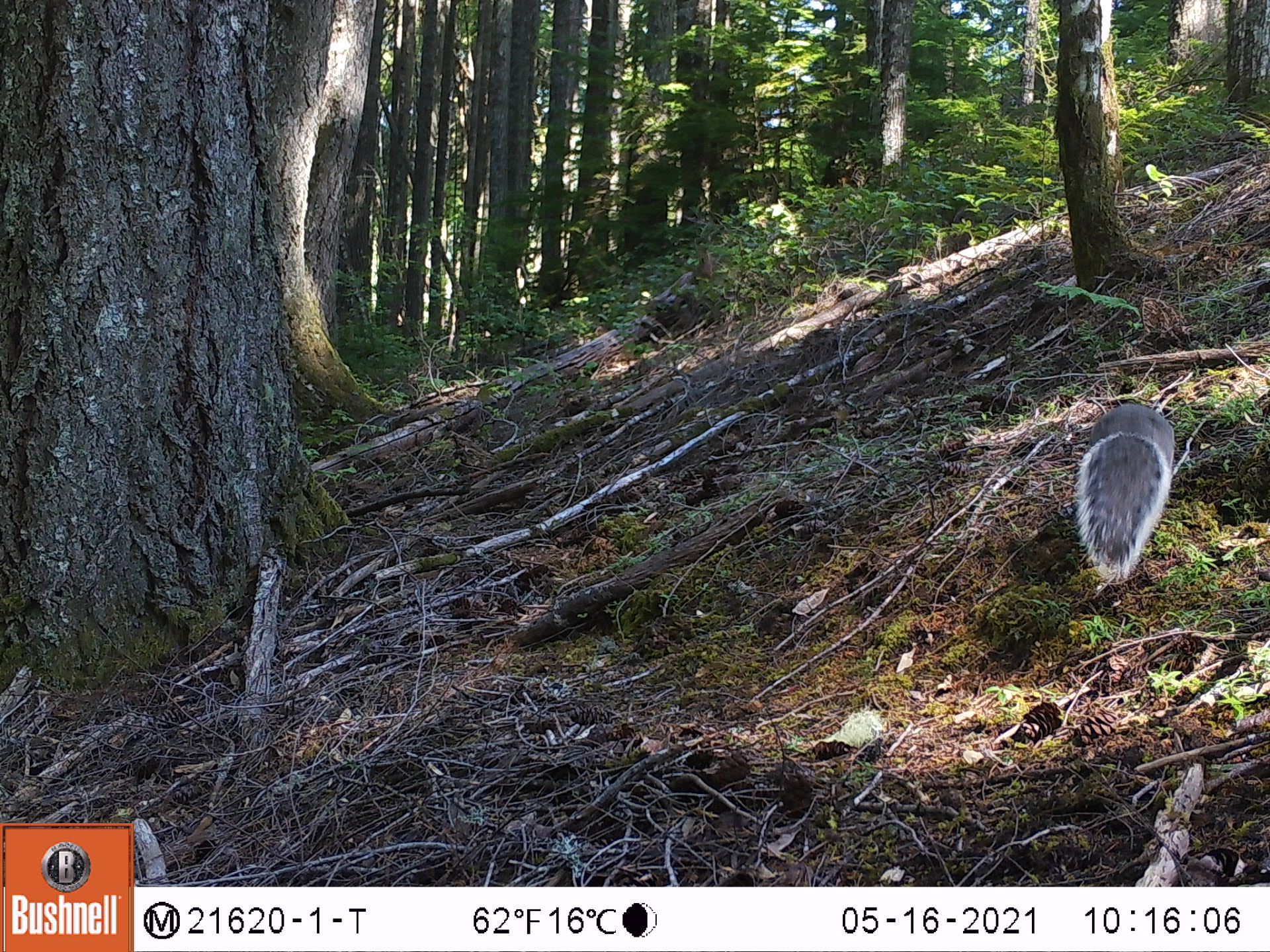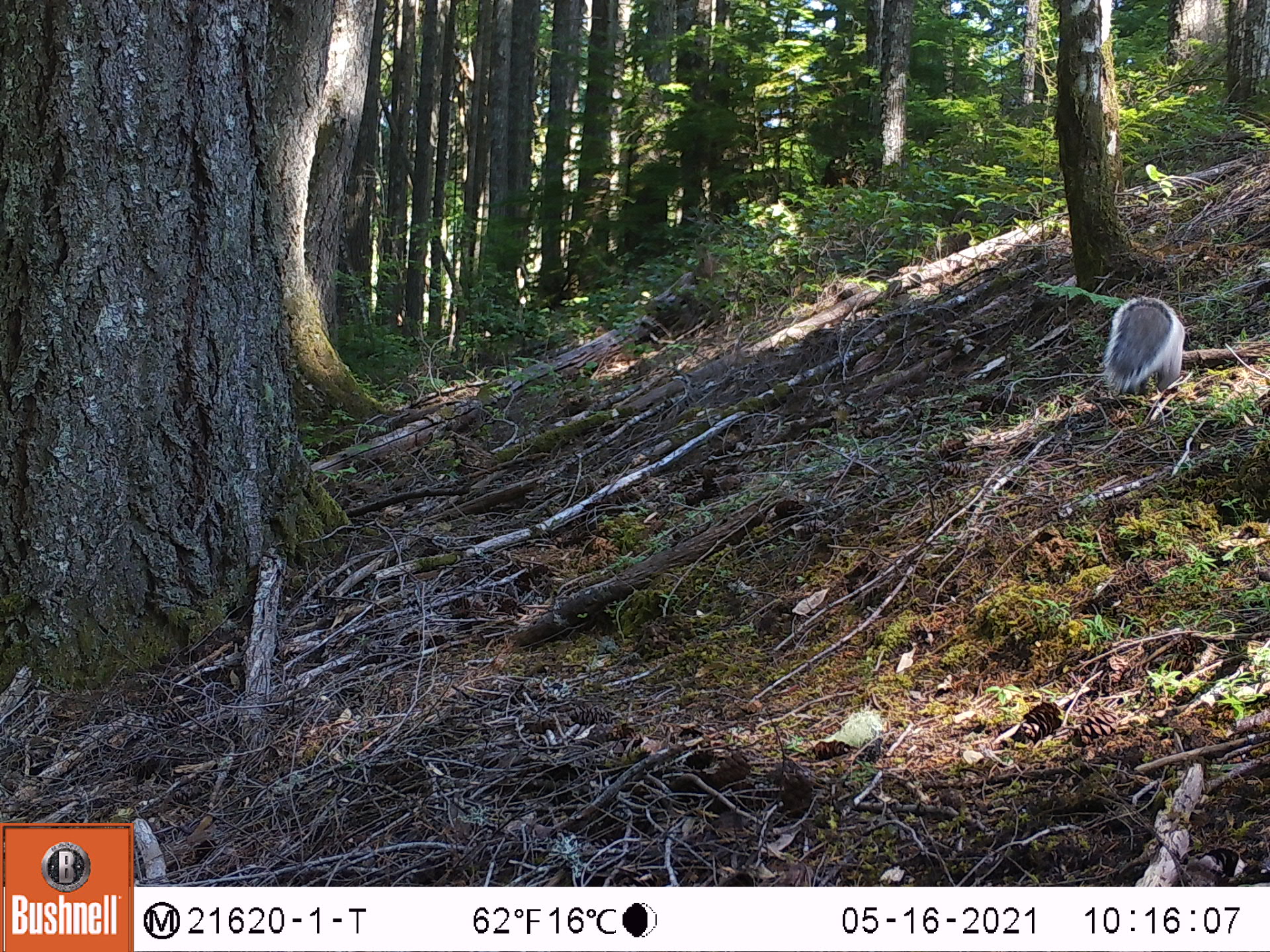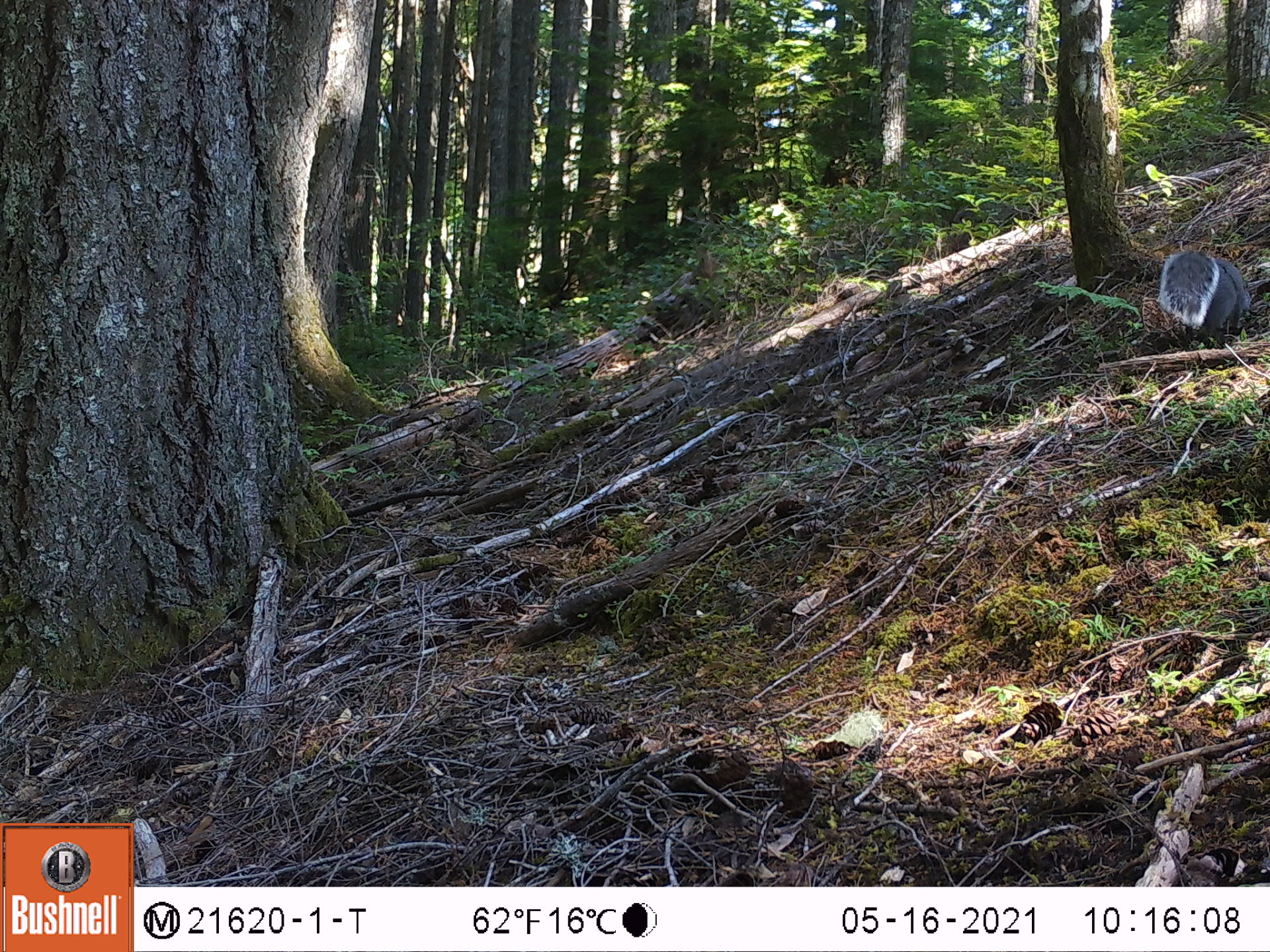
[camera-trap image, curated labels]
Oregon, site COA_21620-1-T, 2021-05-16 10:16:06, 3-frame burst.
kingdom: Animalia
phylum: Chordata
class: Mammalia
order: Rodentia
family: Sciuridae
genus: Sciurus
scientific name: Sciurus griseus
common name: western gray squirrel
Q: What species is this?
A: Western gray squirrel (Sciurus griseus).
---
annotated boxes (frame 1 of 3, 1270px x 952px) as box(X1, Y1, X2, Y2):
western gray squirrel: box(1048, 390, 1206, 599)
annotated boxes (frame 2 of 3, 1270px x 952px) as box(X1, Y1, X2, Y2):
western gray squirrel: box(1092, 281, 1213, 404)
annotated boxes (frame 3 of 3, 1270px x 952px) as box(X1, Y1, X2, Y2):
western gray squirrel: box(1148, 232, 1260, 372)